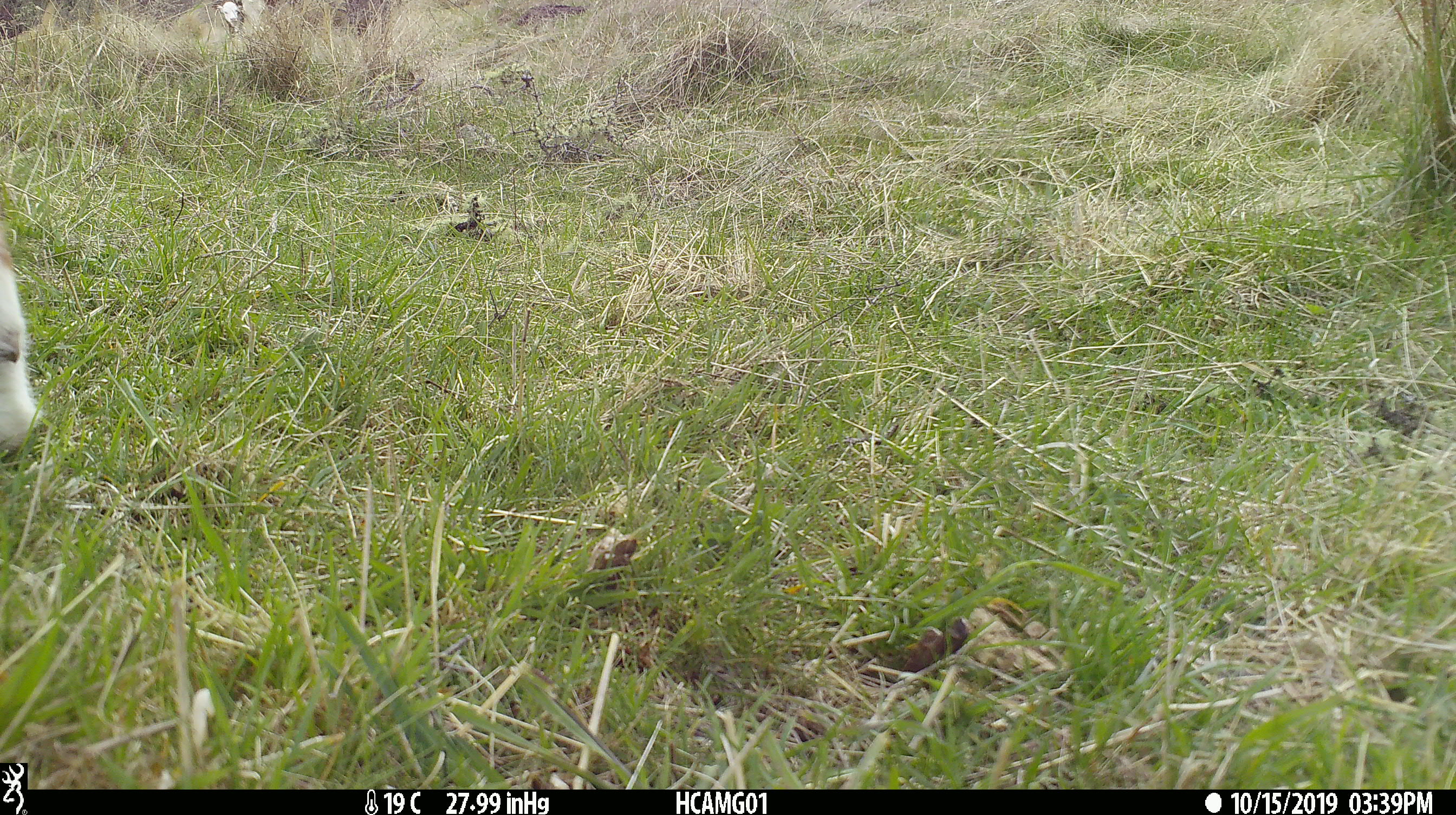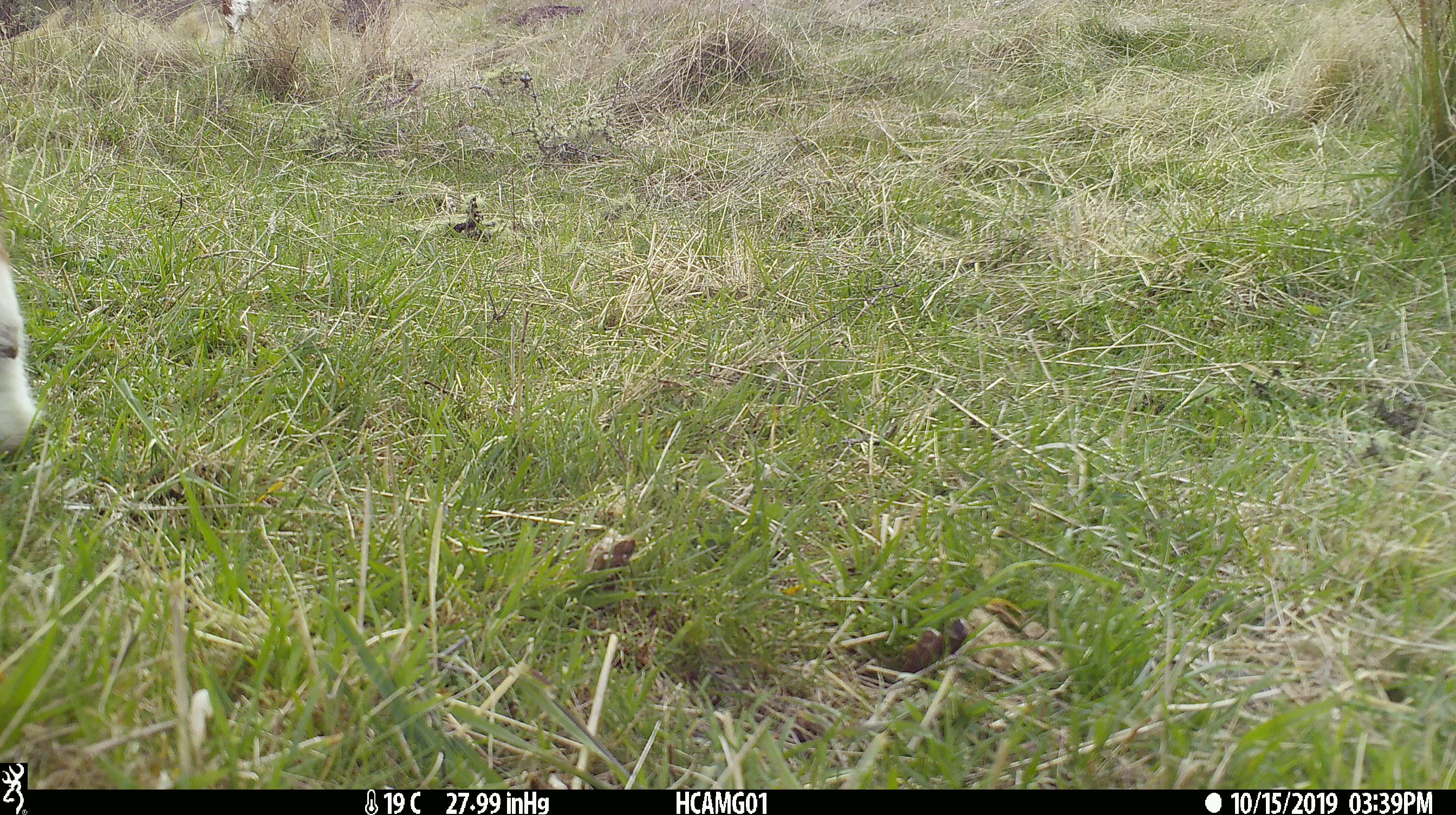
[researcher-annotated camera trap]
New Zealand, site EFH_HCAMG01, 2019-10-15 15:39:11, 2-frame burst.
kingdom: Animalia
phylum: Chordata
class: Mammalia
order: Artiodactyla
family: Bovidae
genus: Bos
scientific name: Bos taurus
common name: domestic cow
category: cow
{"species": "cow (domestic cow) (Bos taurus)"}